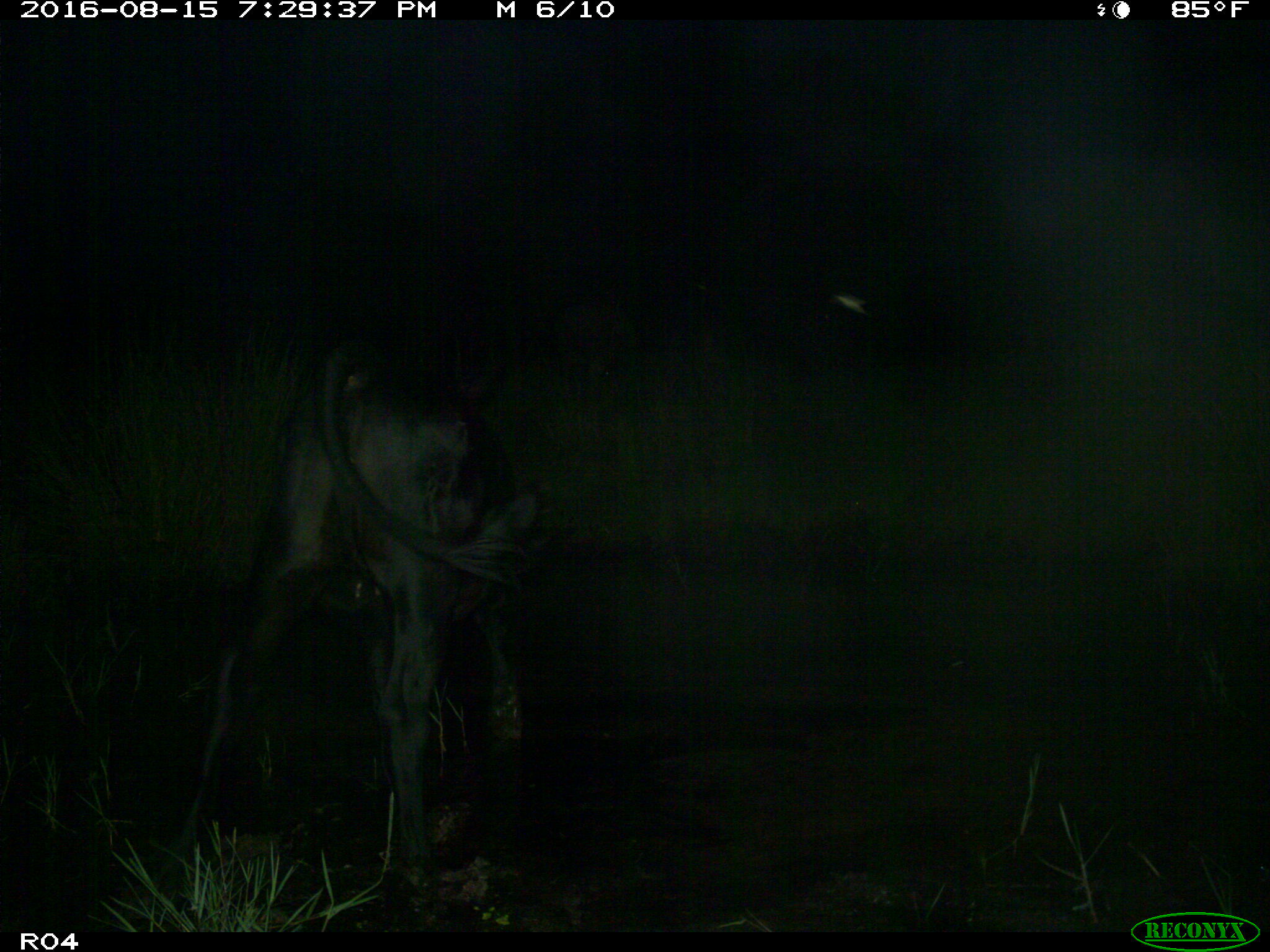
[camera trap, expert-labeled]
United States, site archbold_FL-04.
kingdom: Animalia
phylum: Chordata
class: Mammalia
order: Artiodactyla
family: Bovidae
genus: Bos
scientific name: Bos taurus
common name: domestic cow